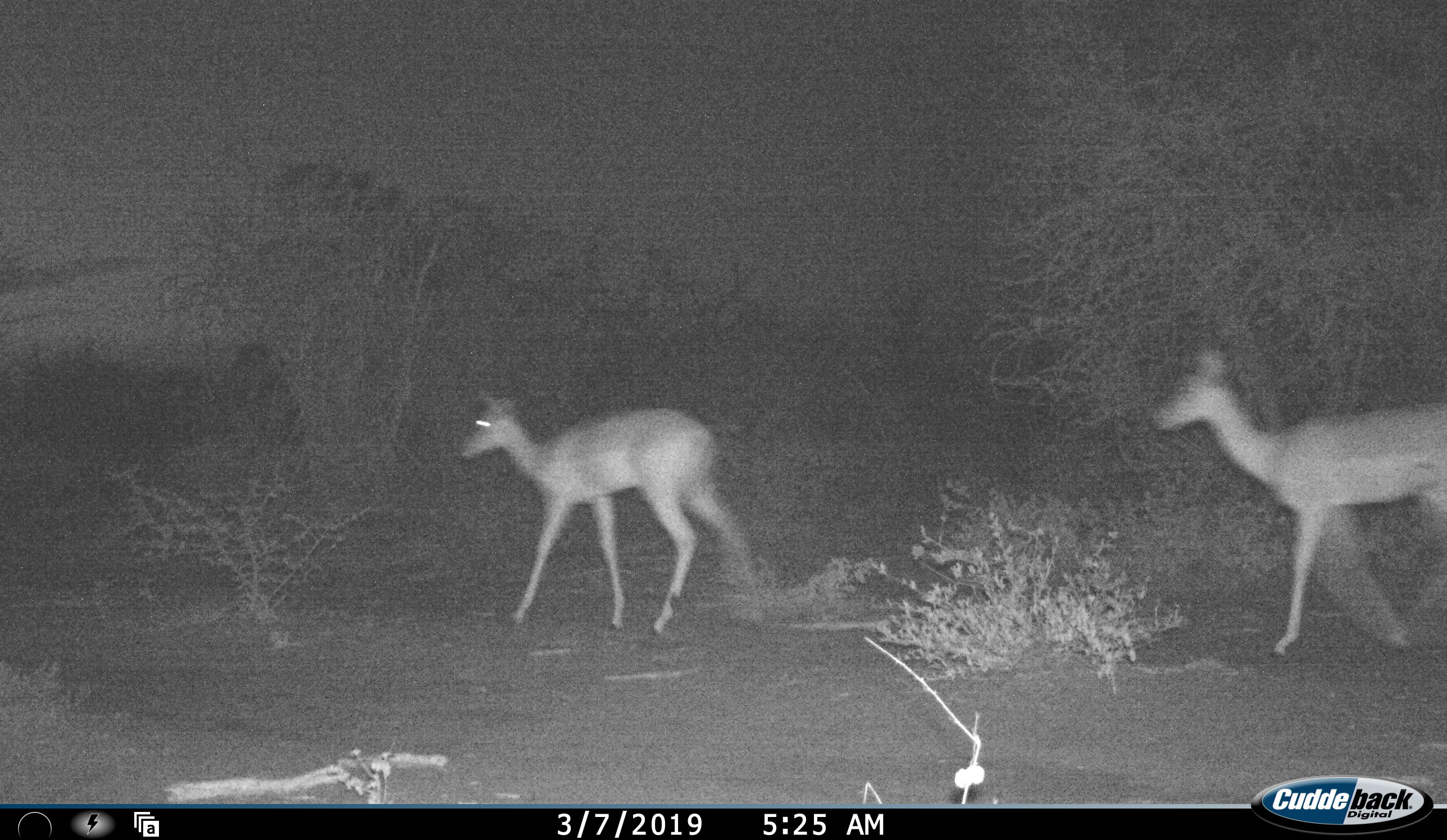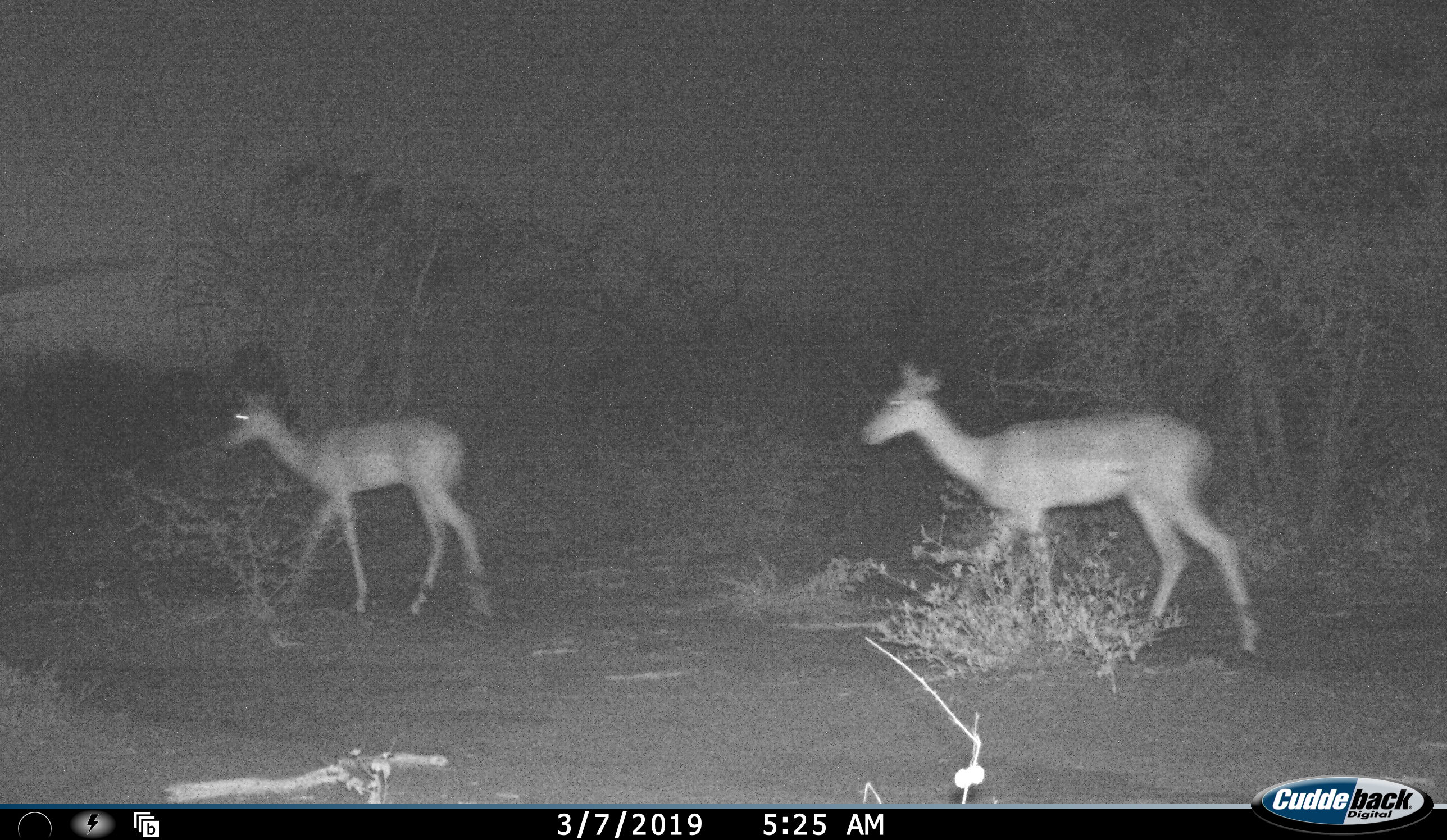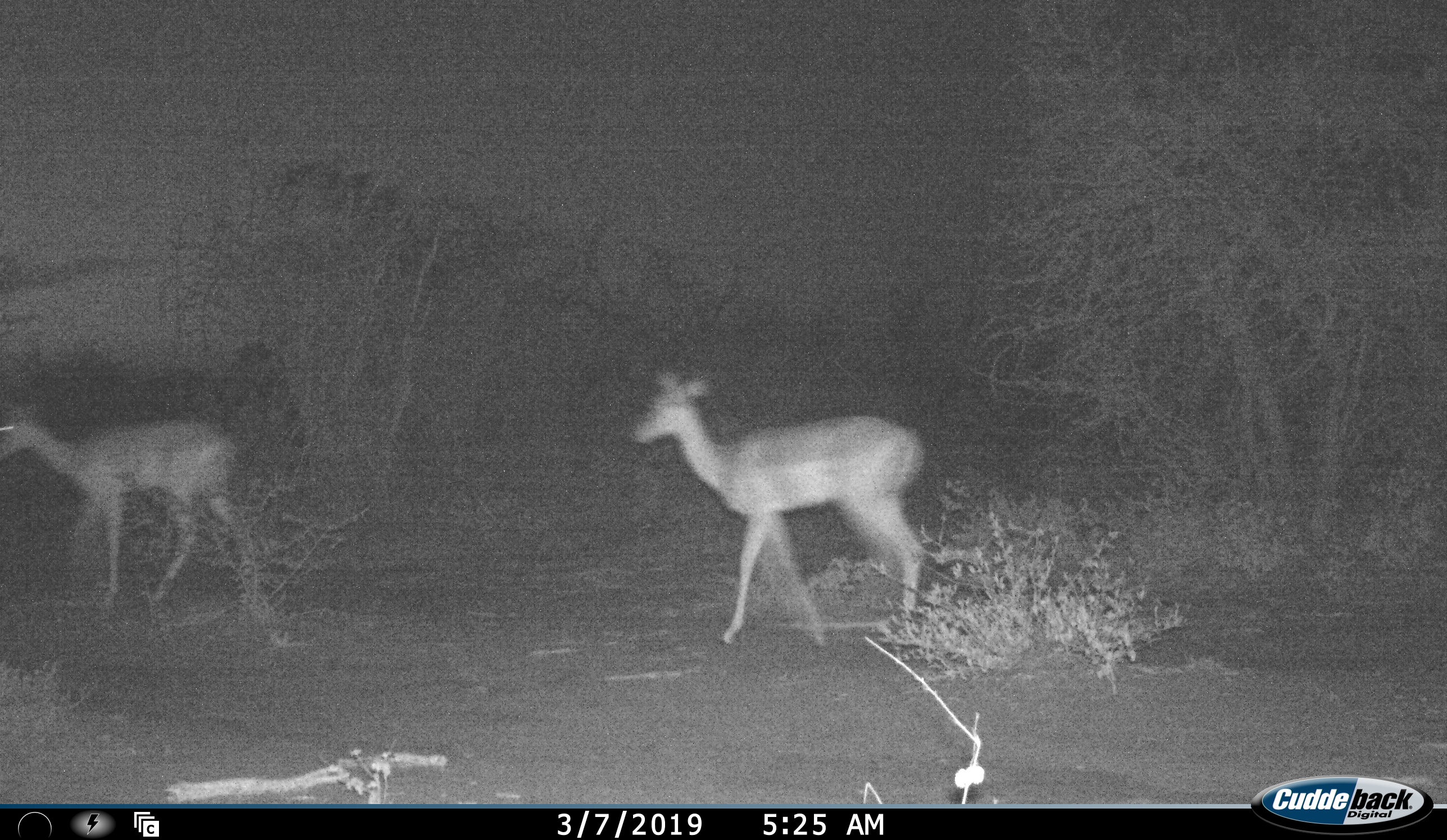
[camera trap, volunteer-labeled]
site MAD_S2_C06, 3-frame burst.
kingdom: Animalia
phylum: Chordata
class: Mammalia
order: Artiodactyla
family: Bovidae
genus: Aepyceros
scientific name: Aepyceros melampus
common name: impala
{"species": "impala (Aepyceros melampus)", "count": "2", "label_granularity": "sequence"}